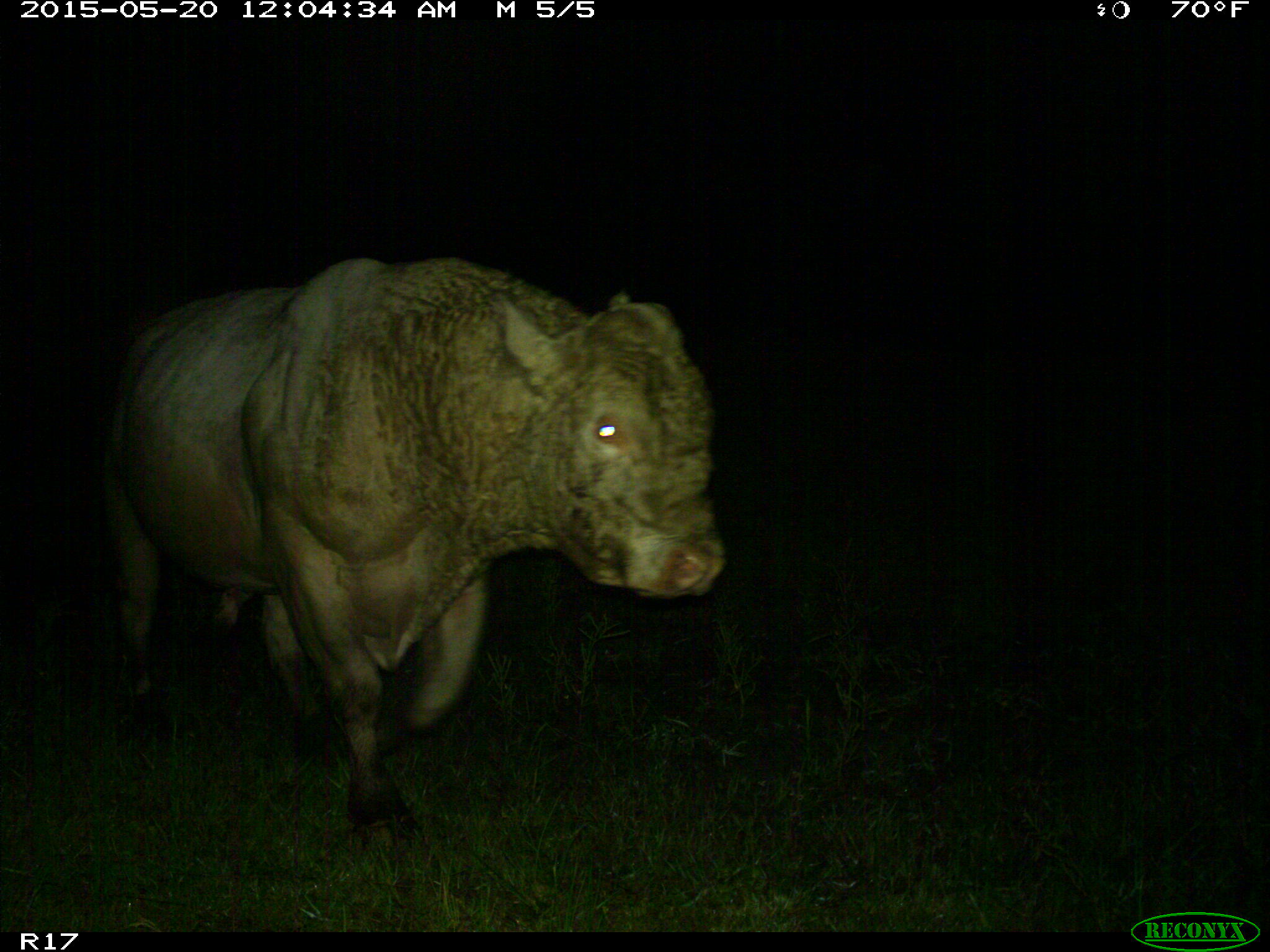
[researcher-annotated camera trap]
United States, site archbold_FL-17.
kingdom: Animalia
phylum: Chordata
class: Mammalia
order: Artiodactyla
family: Bovidae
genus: Bos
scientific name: Bos taurus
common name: domestic cow